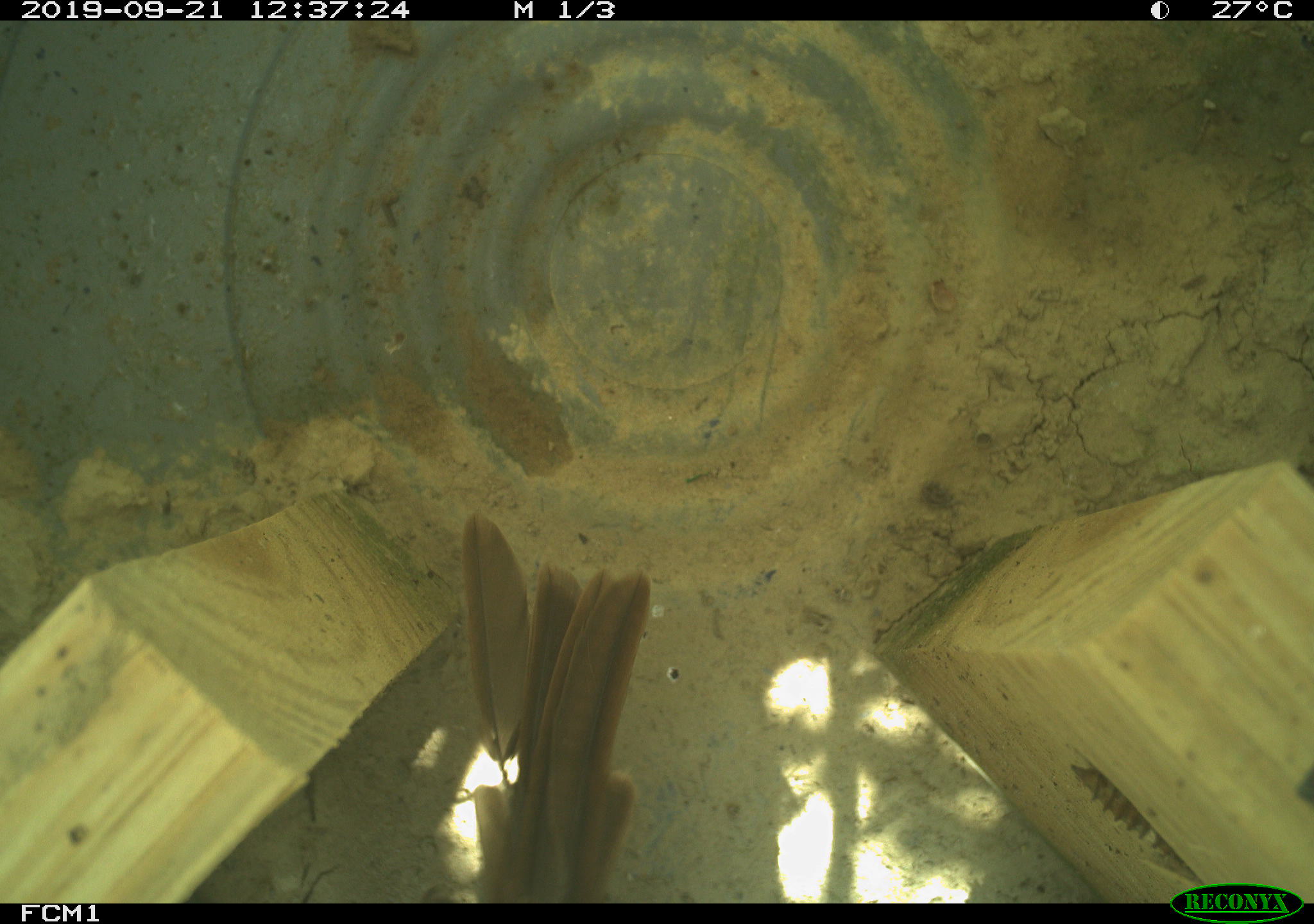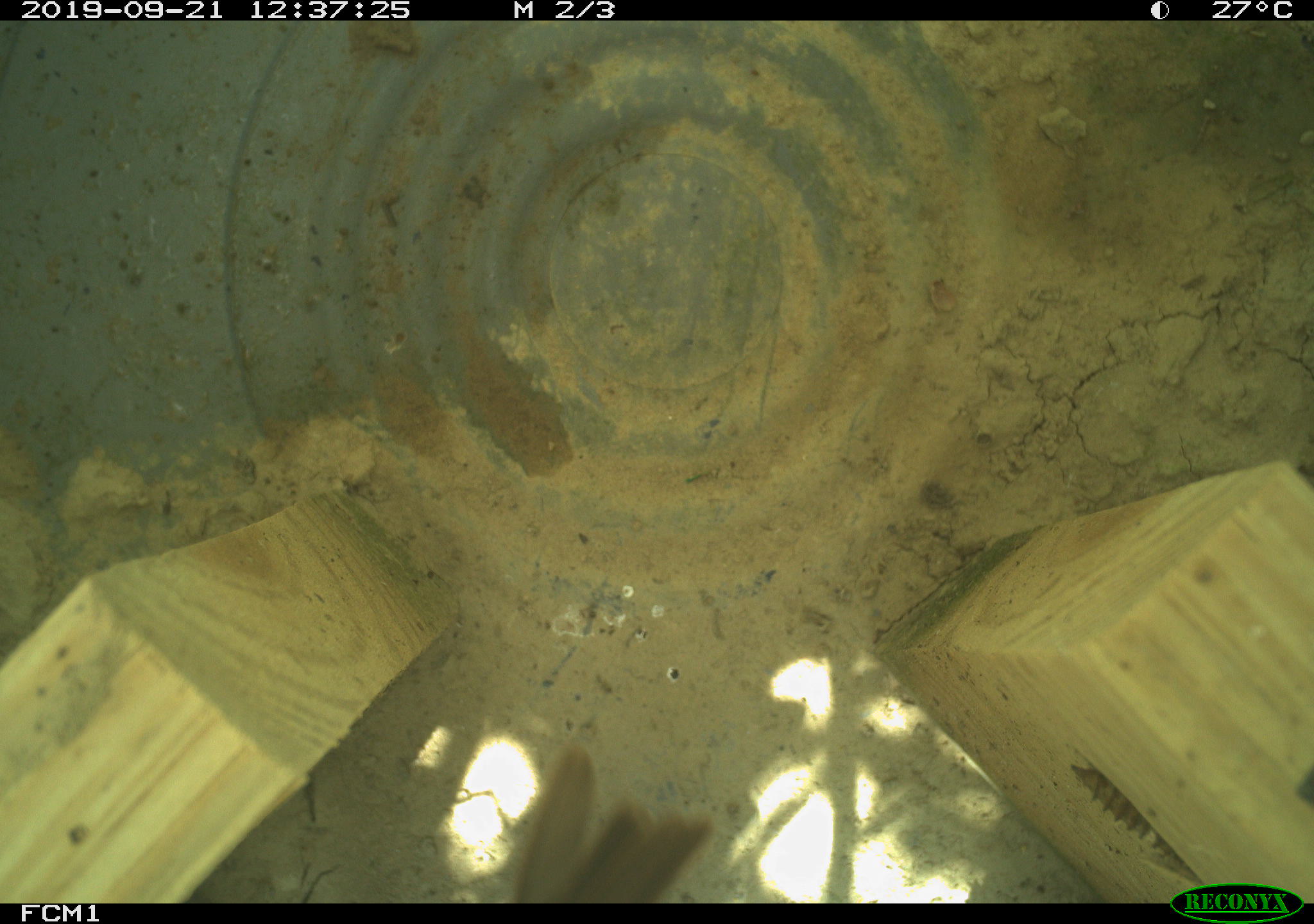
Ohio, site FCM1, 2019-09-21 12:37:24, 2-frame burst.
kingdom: Animalia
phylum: Chordata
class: Aves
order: Passeriformes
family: Troglodytidae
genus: Troglodytes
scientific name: Troglodytes aedon aedon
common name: northern house wren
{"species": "northern house wren (Troglodytes aedon aedon)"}